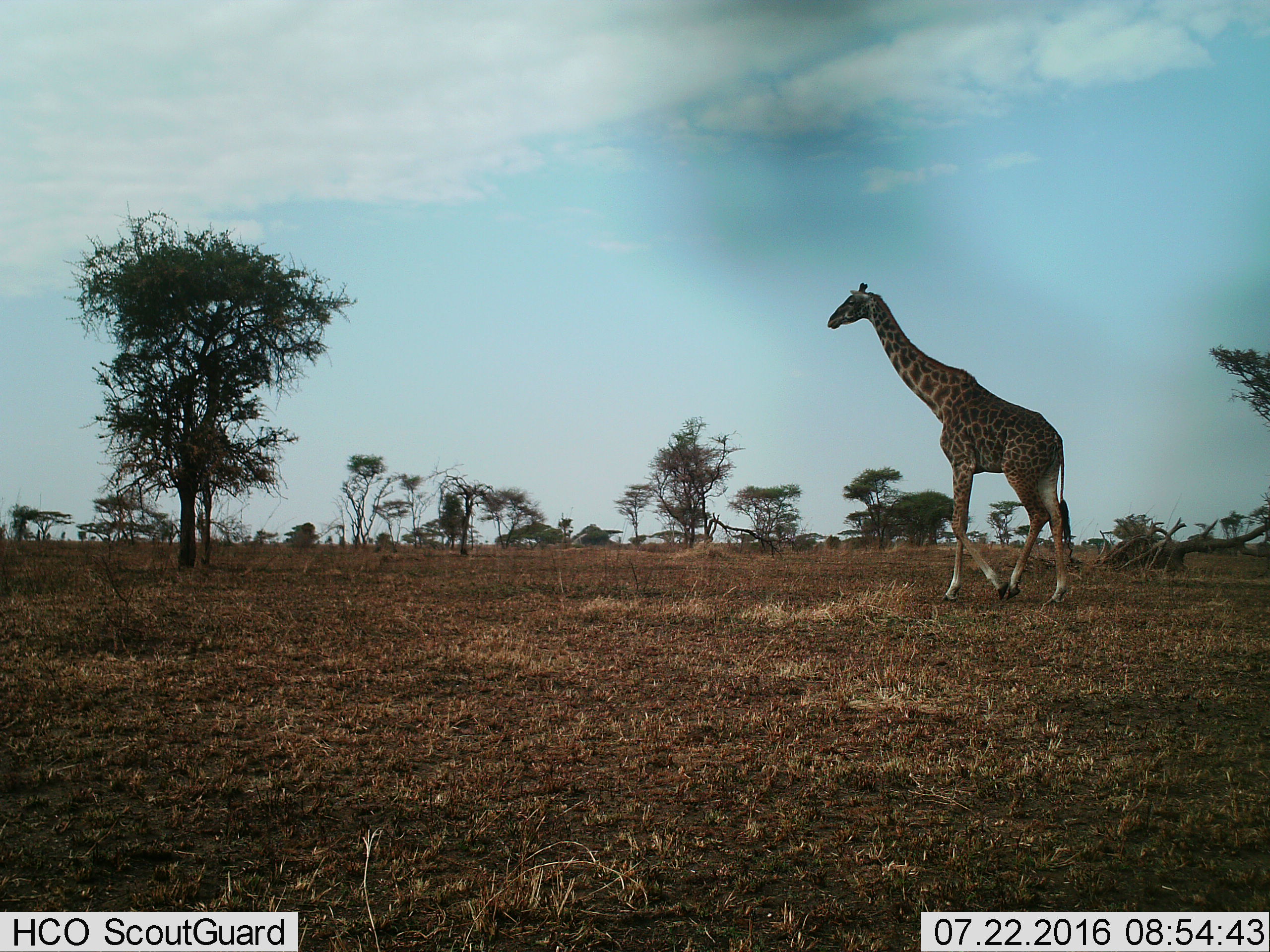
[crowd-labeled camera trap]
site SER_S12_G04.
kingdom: Animalia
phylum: Chordata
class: Mammalia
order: Artiodactyla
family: Giraffidae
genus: Giraffa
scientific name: Giraffa camelopardalis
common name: giraffe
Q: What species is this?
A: Giraffe (Giraffa camelopardalis).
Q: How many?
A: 1.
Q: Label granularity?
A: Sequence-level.